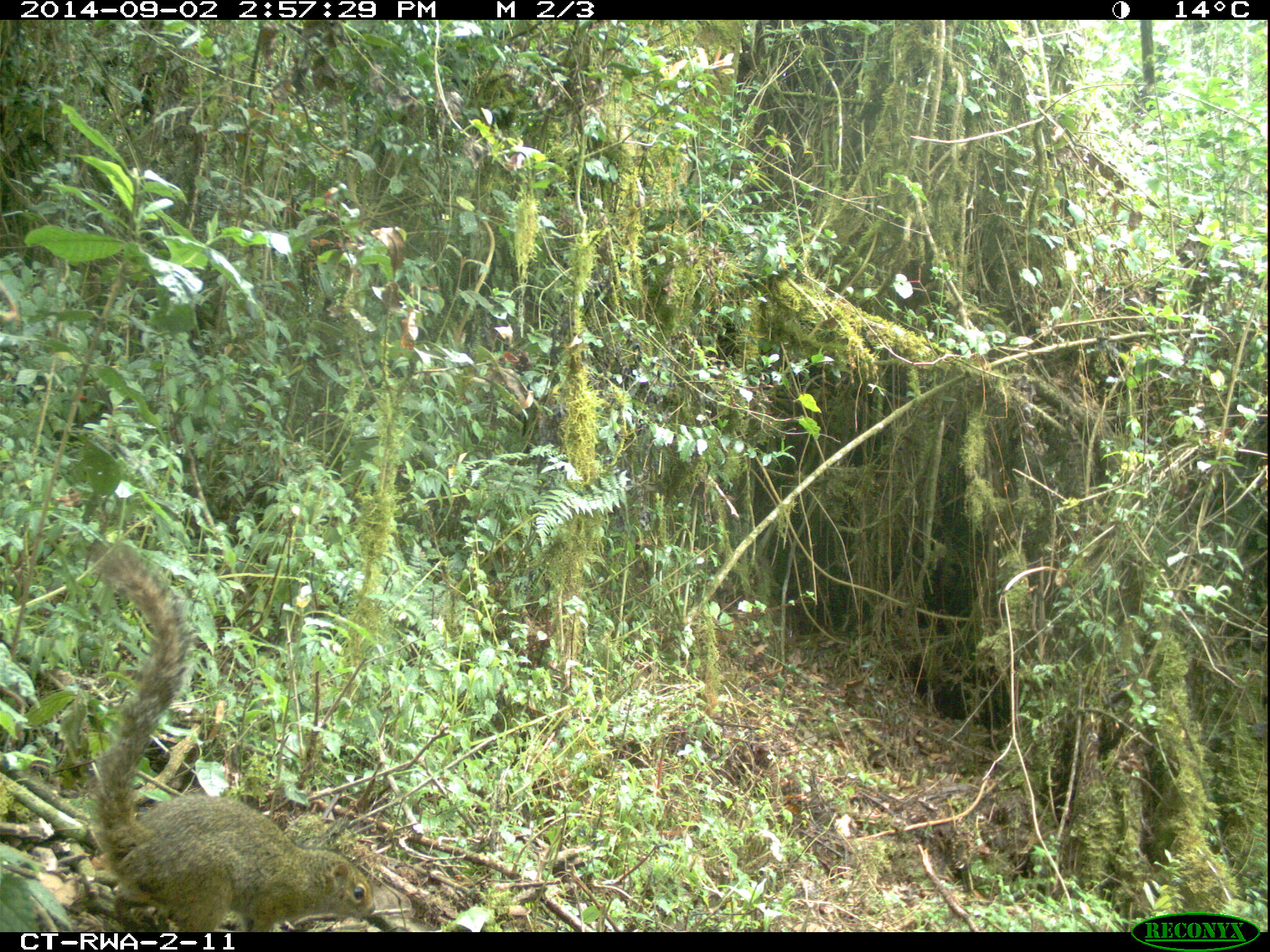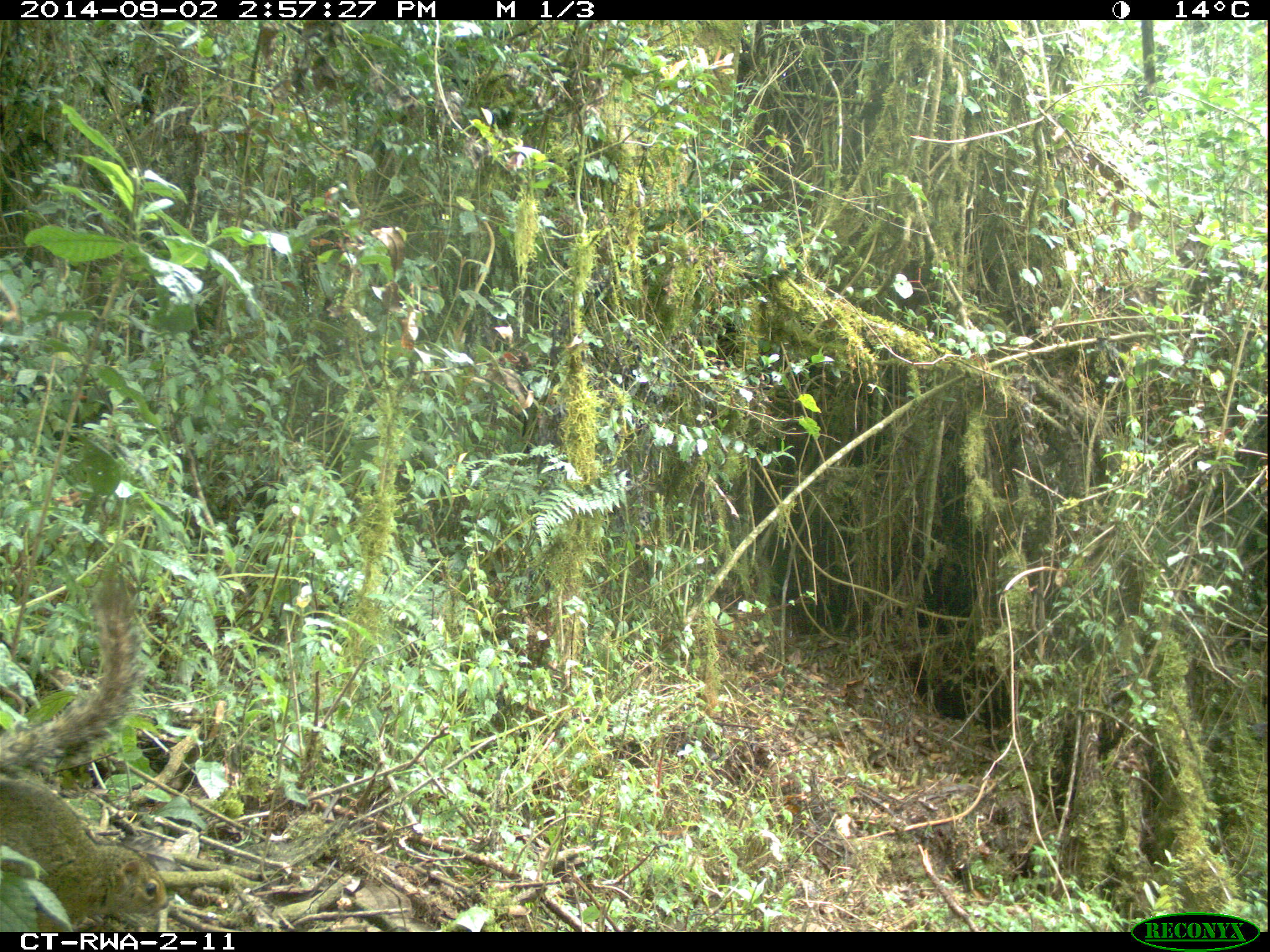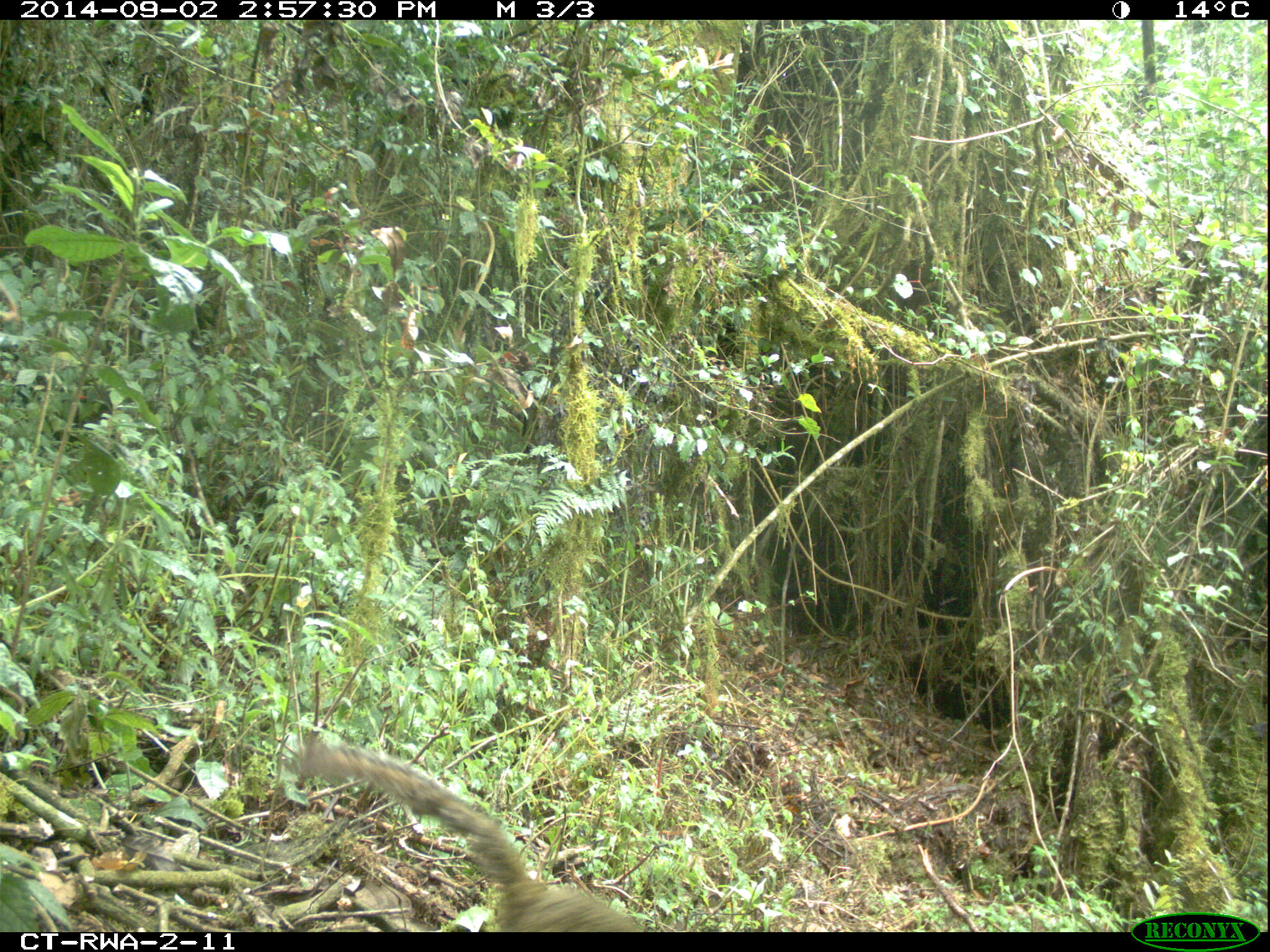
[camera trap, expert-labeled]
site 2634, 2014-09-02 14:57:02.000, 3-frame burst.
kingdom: Animalia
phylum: Chordata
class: Mammalia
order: Rodentia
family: Sciuridae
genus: Funisciurus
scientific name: Funisciurus carruthersi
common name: carruther's mountain squirrel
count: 1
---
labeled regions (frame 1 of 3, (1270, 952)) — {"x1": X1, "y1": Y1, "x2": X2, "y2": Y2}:
funisciurus carruthersi: {"x1": 66, "y1": 529, "x2": 382, "y2": 931}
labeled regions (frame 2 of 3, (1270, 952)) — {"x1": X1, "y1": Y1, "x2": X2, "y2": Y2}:
funisciurus carruthersi: {"x1": 1, "y1": 551, "x2": 180, "y2": 932}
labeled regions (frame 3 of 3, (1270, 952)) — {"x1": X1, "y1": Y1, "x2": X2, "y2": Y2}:
funisciurus carruthersi: {"x1": 280, "y1": 729, "x2": 654, "y2": 930}